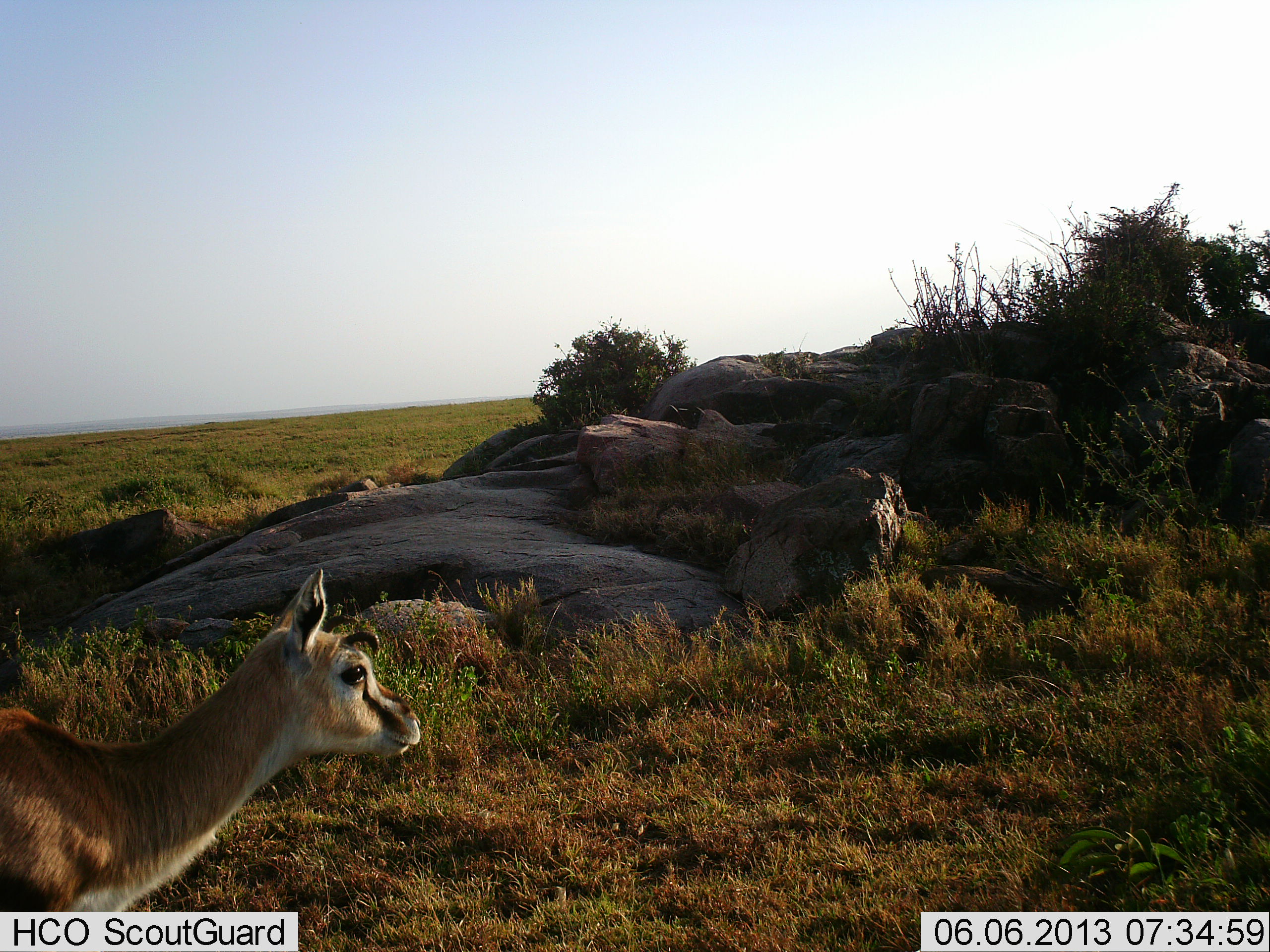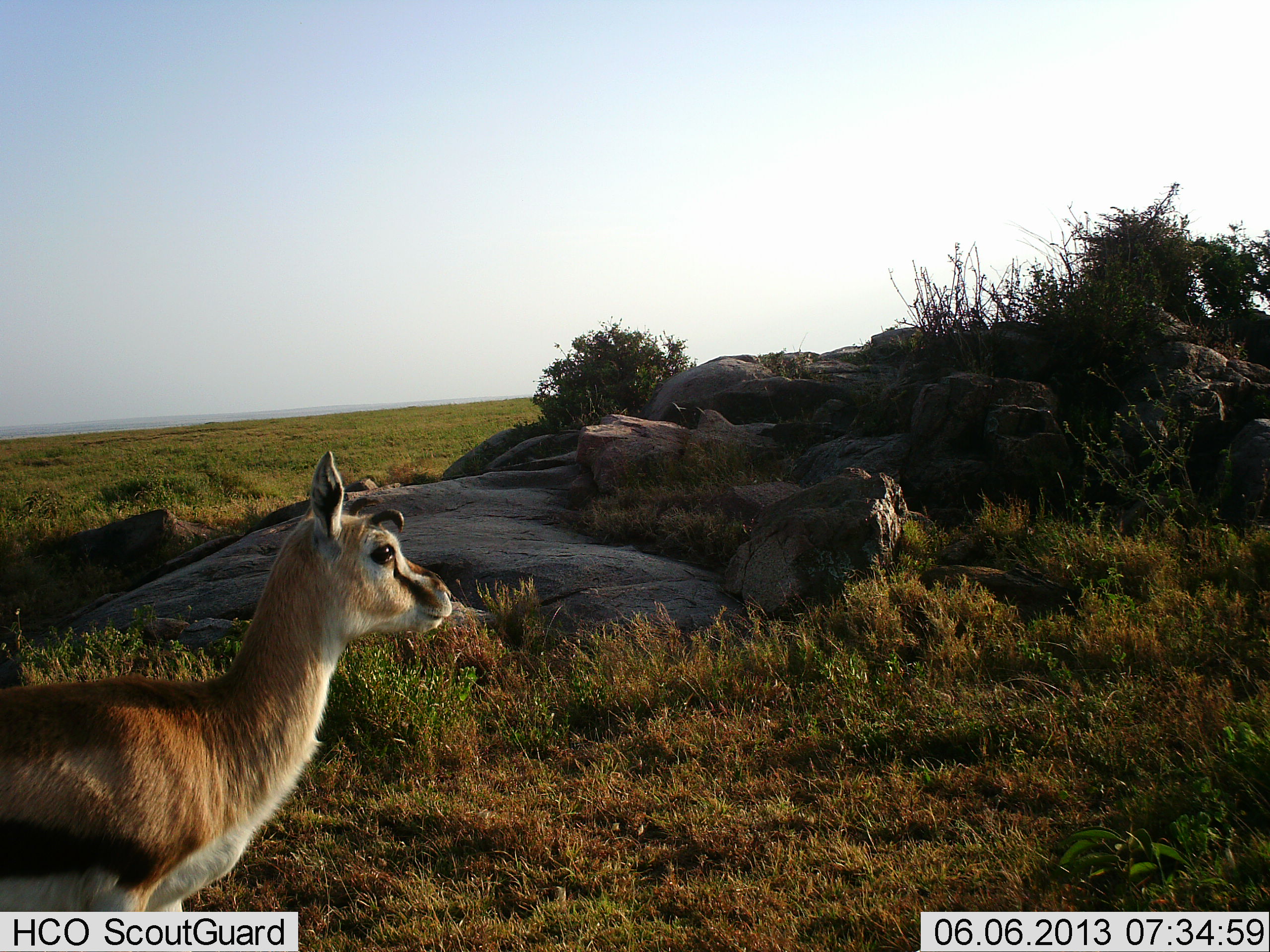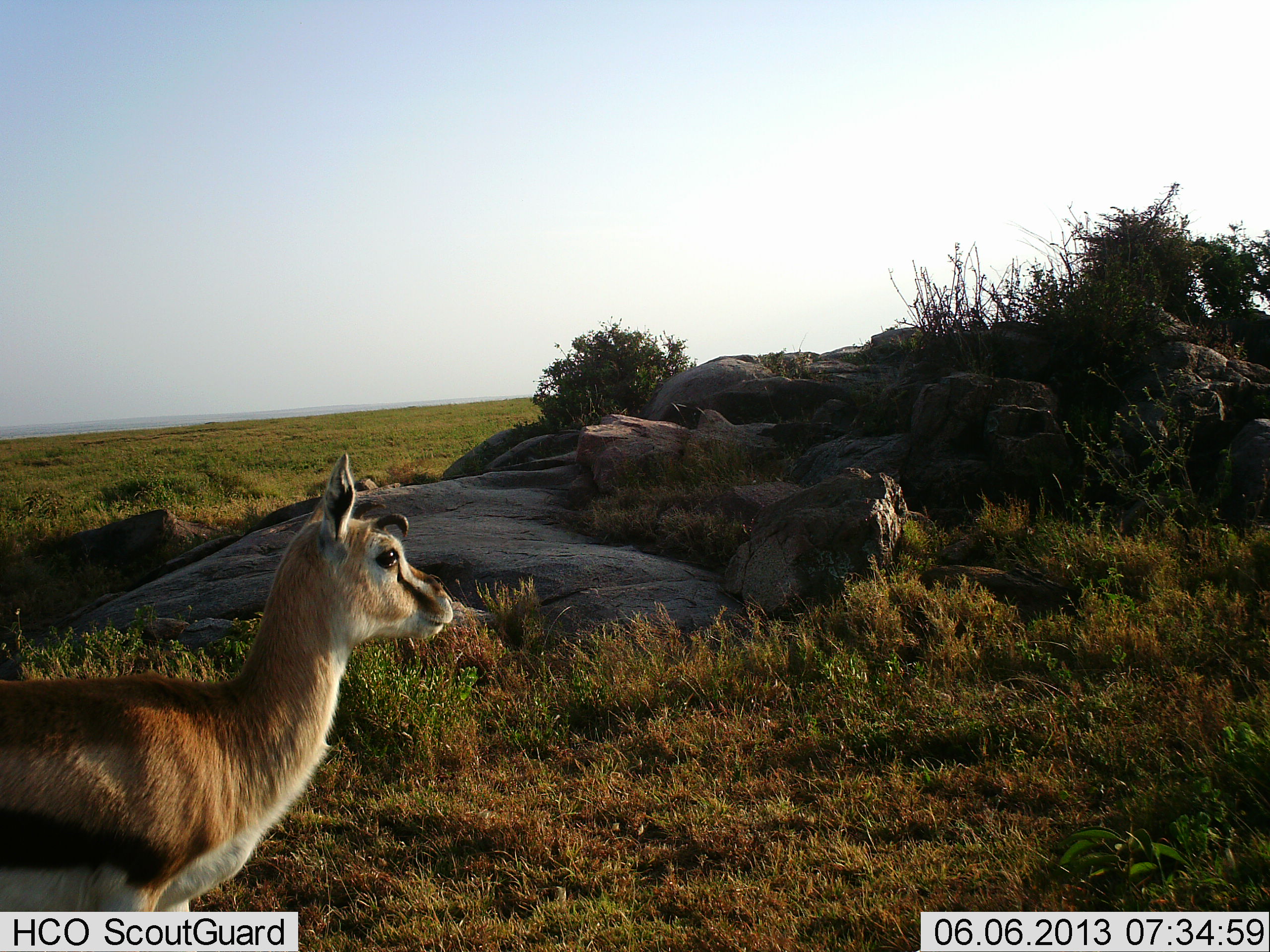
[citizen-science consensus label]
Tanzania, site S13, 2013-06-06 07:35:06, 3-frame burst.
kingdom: Animalia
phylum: Chordata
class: Mammalia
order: Artiodactyla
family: Bovidae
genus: Eudorcas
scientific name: Eudorcas thomsonii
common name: thomson's gazelle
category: gazellethomsons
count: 1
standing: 55%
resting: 0%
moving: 45%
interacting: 0%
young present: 9%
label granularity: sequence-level